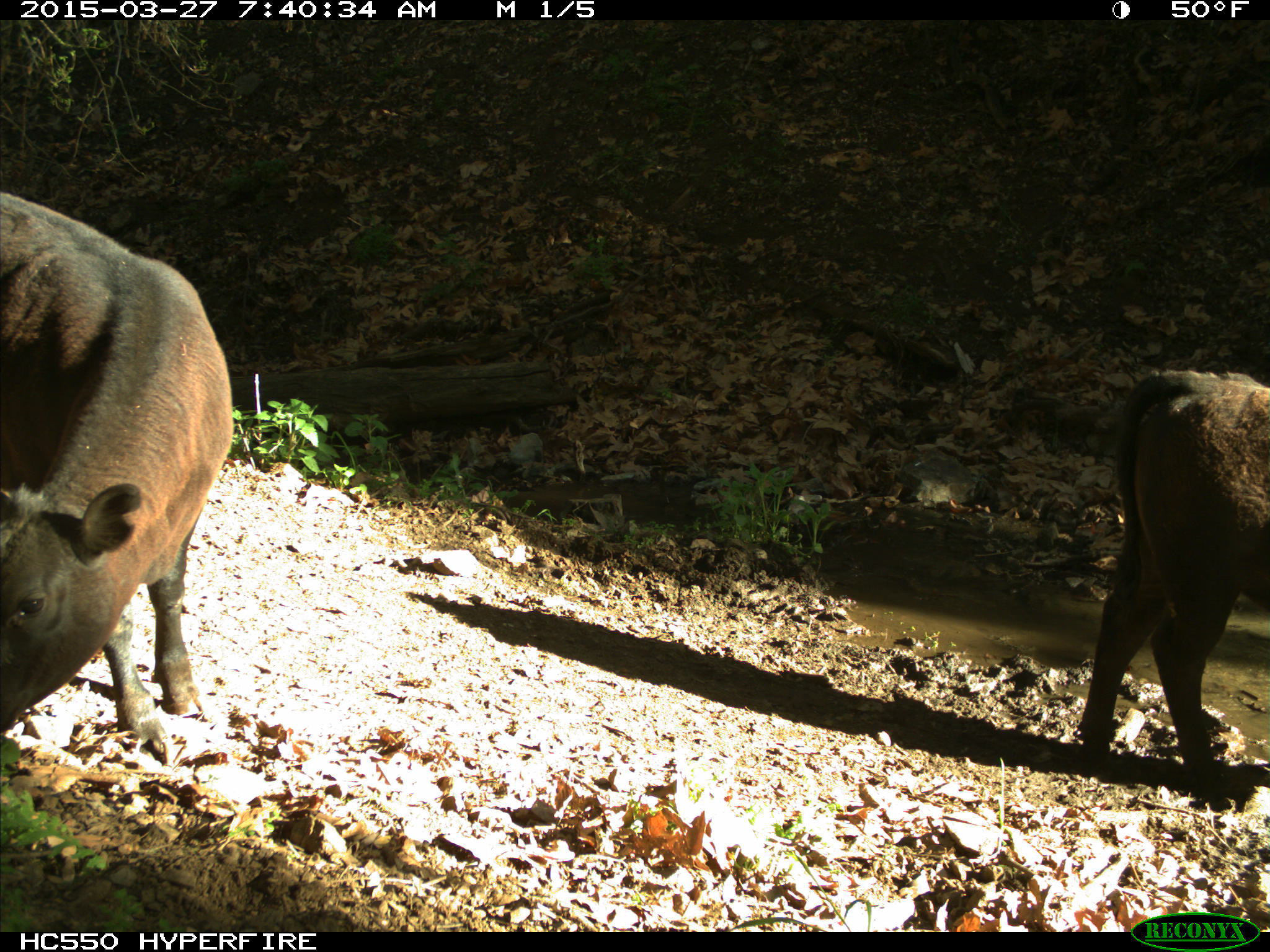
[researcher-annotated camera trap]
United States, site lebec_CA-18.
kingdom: Animalia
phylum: Chordata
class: Mammalia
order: Artiodactyla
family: Bovidae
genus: Bos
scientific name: Bos taurus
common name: domestic cow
Bos taurus (domestic cow).